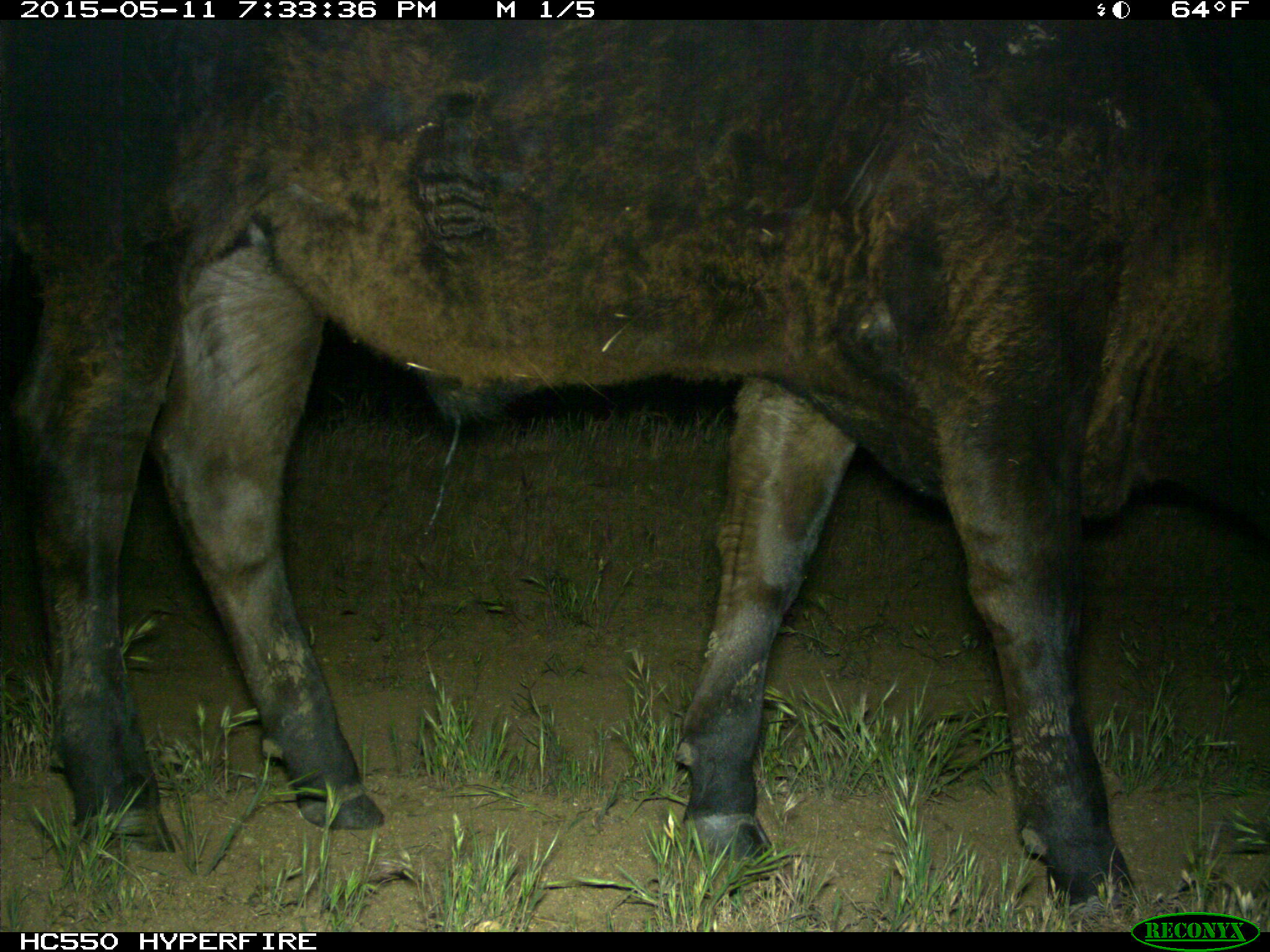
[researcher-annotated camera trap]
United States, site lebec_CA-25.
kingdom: Animalia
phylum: Chordata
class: Mammalia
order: Artiodactyla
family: Bovidae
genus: Bos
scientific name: Bos taurus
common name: domestic cow